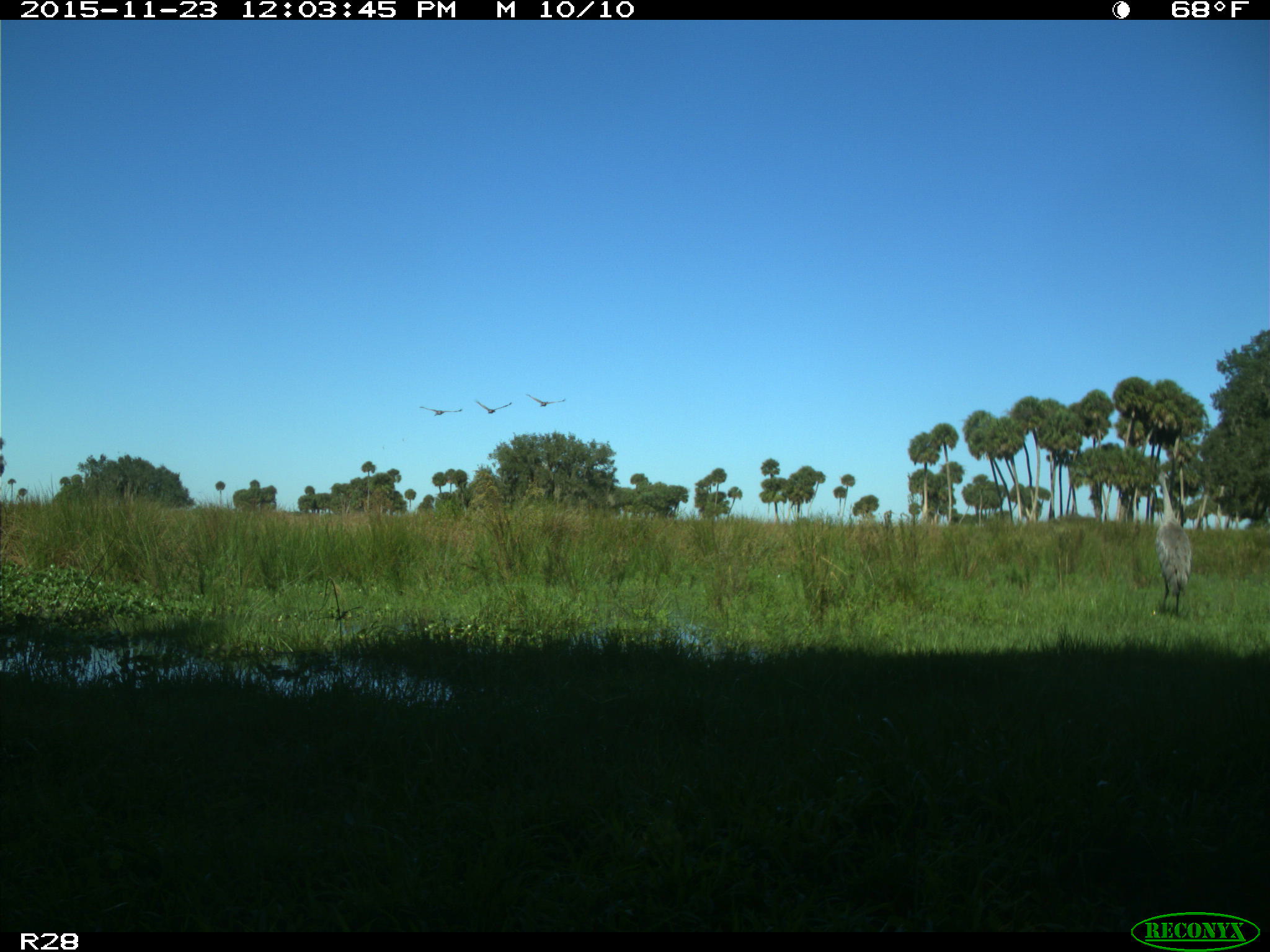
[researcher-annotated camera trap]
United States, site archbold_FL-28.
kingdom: Animalia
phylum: Chordata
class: Aves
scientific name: Aves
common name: birds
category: unidentified bird